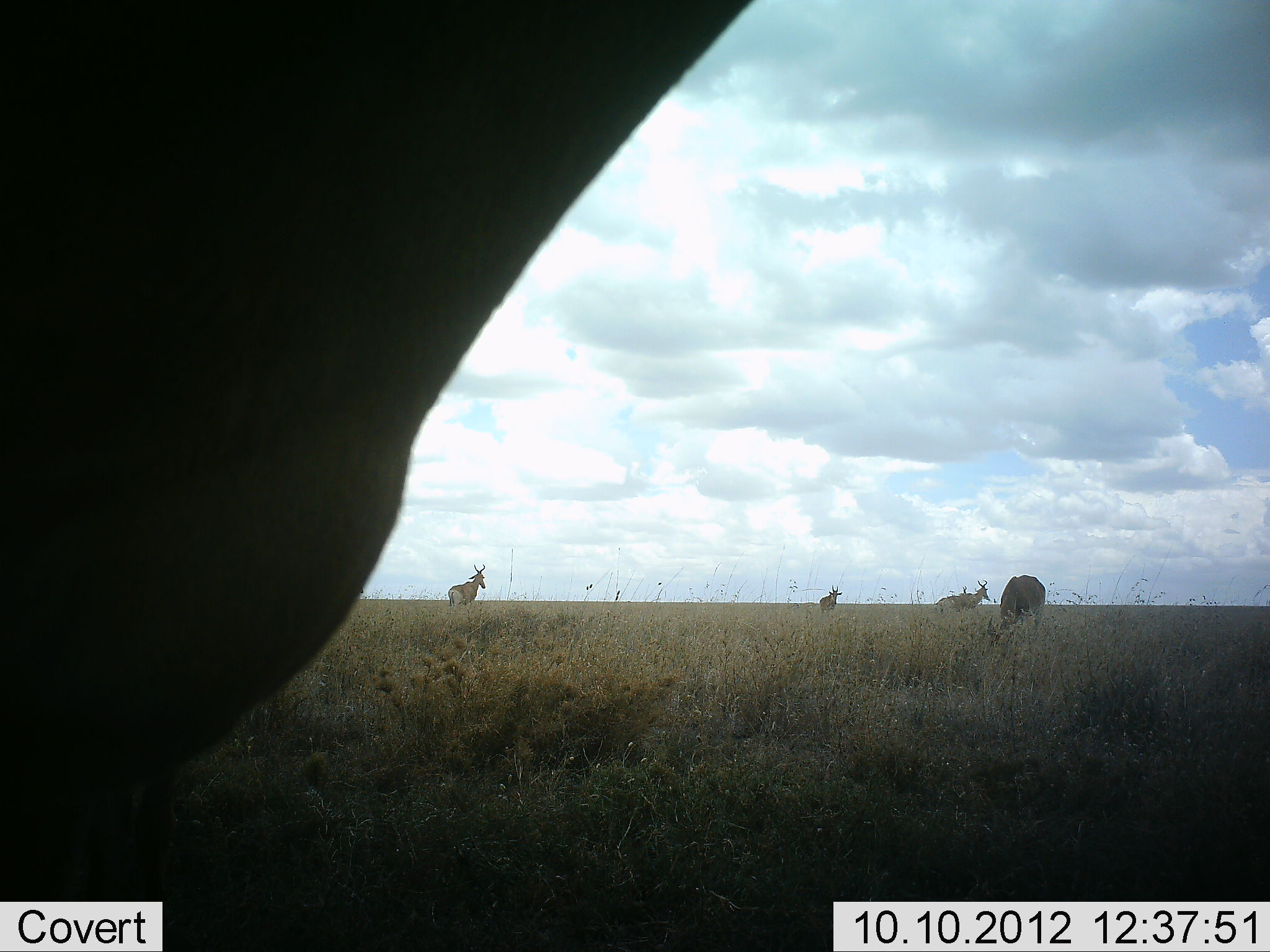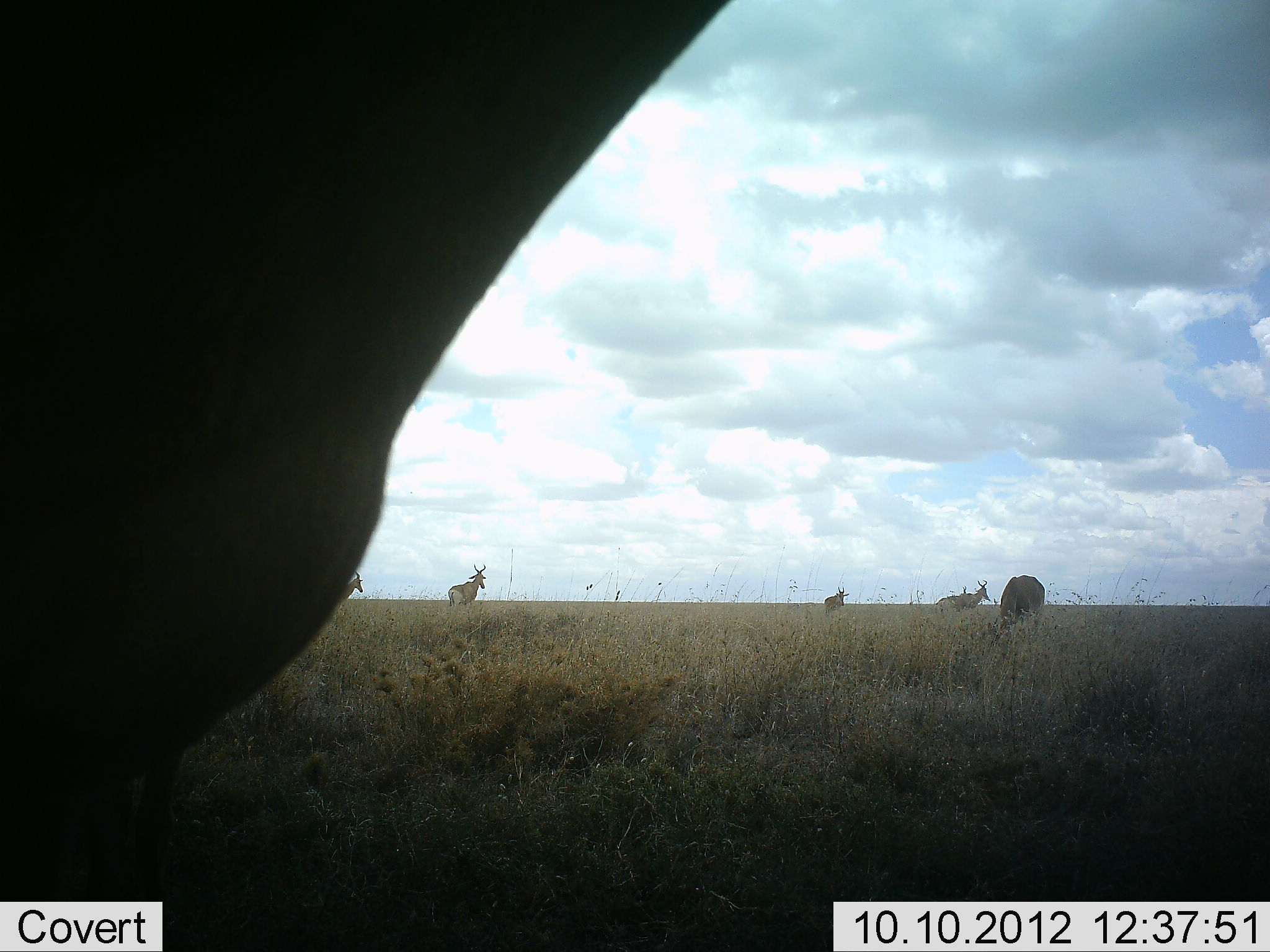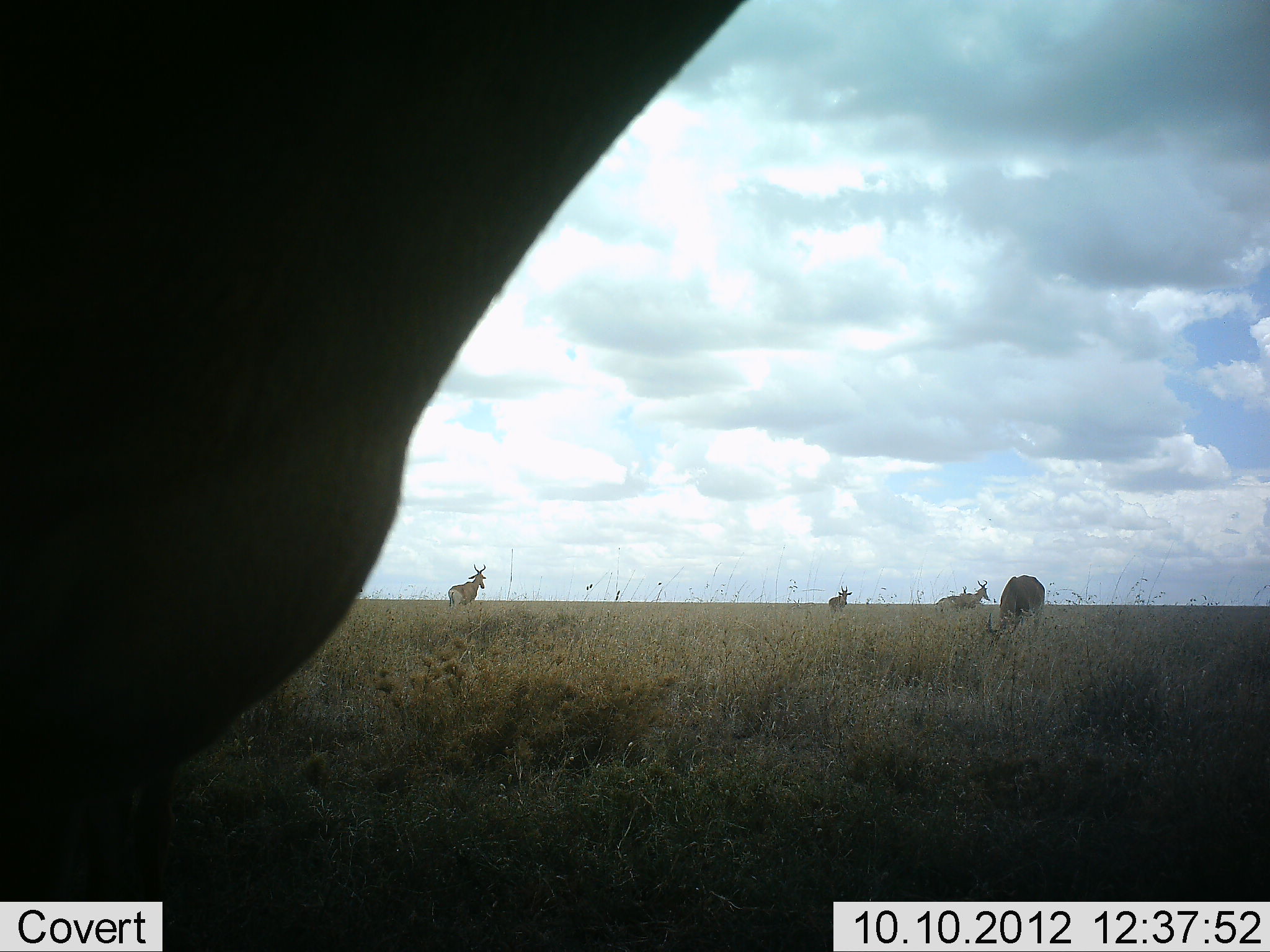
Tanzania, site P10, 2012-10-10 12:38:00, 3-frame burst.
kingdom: Animalia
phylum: Chordata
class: Mammalia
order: Artiodactyla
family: Bovidae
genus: Alcelaphus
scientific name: Alcelaphus buselaphus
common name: hartebeest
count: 6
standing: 100%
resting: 10%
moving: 20%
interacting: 0%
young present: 0%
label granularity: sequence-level